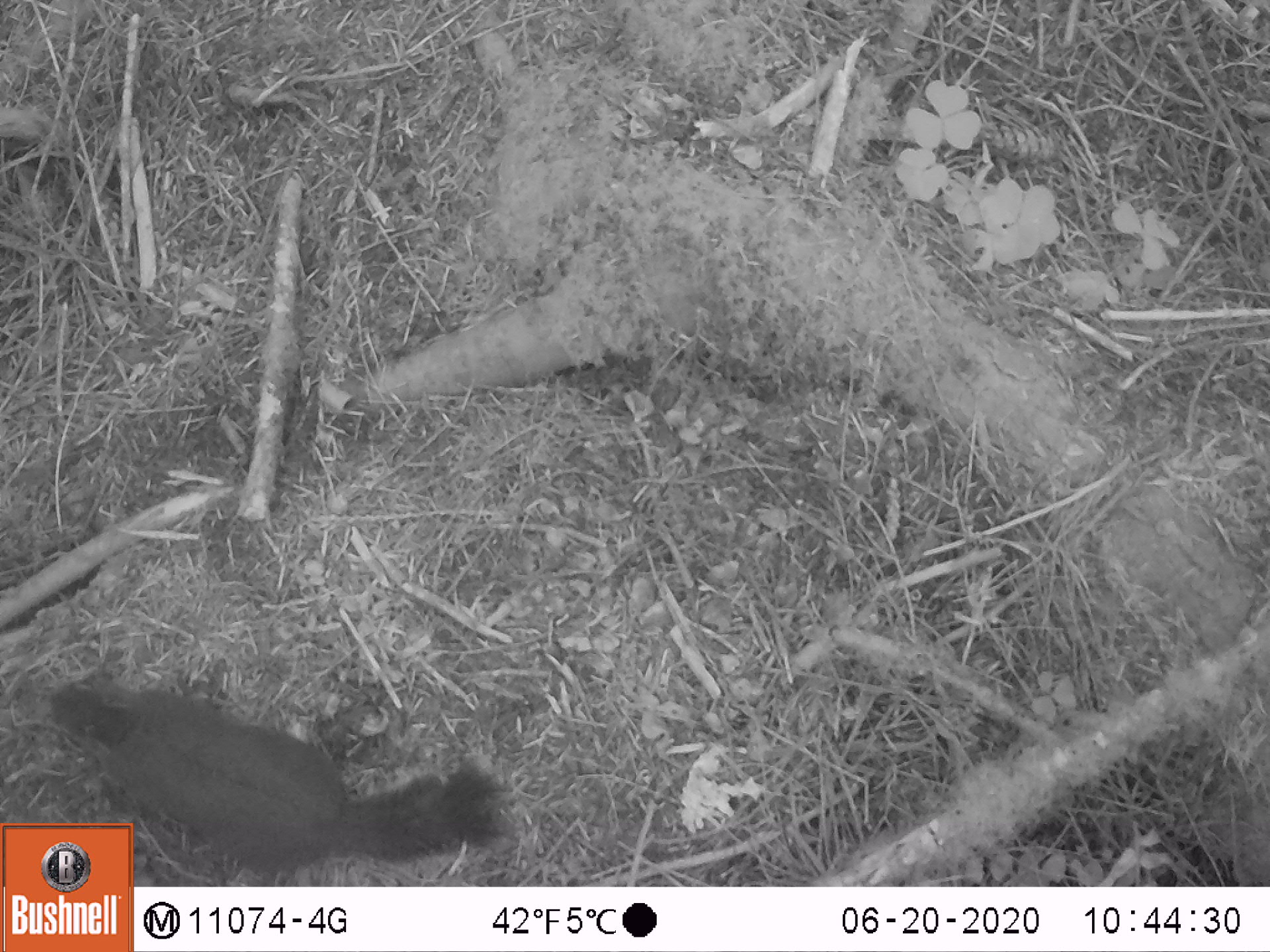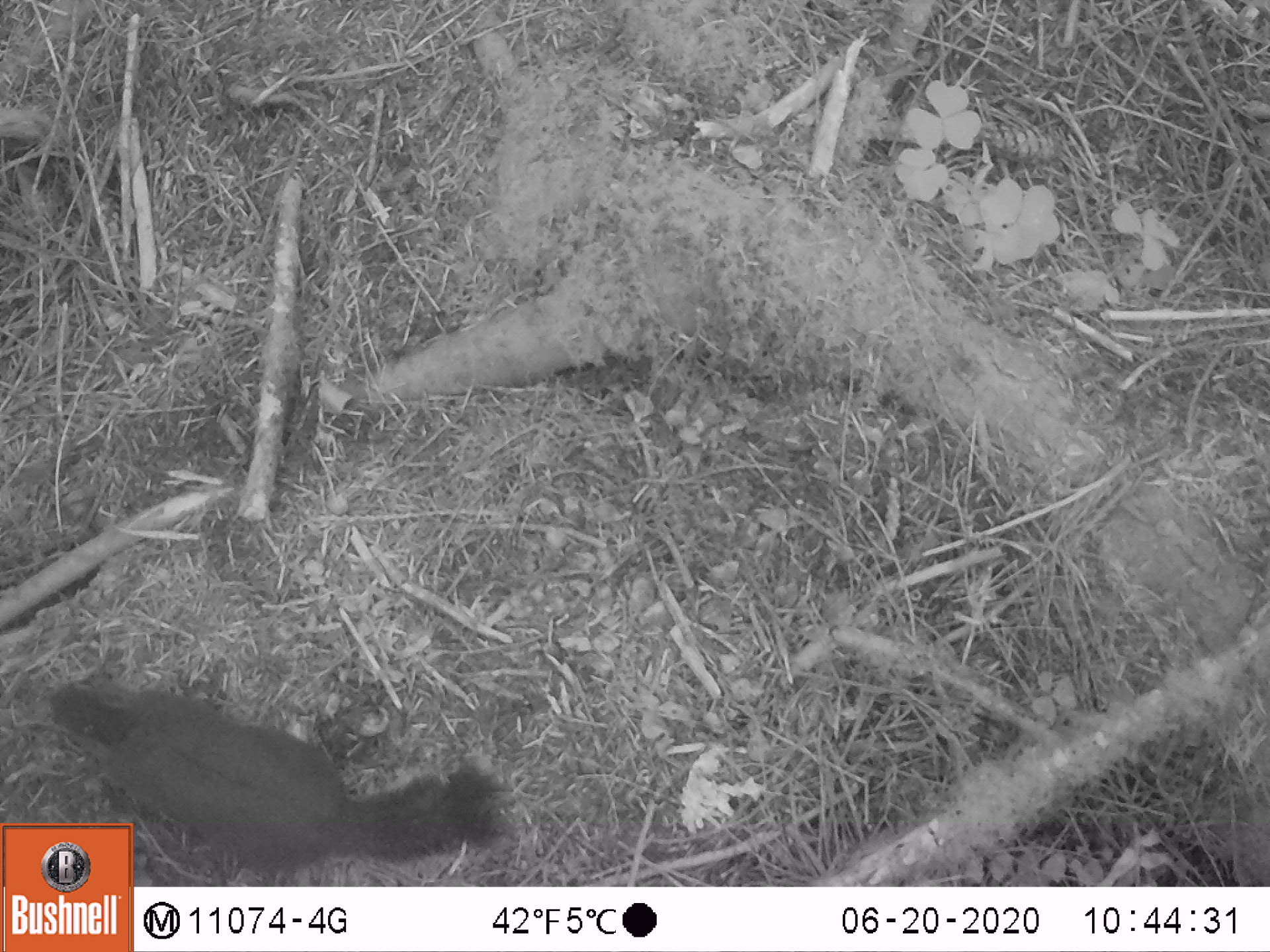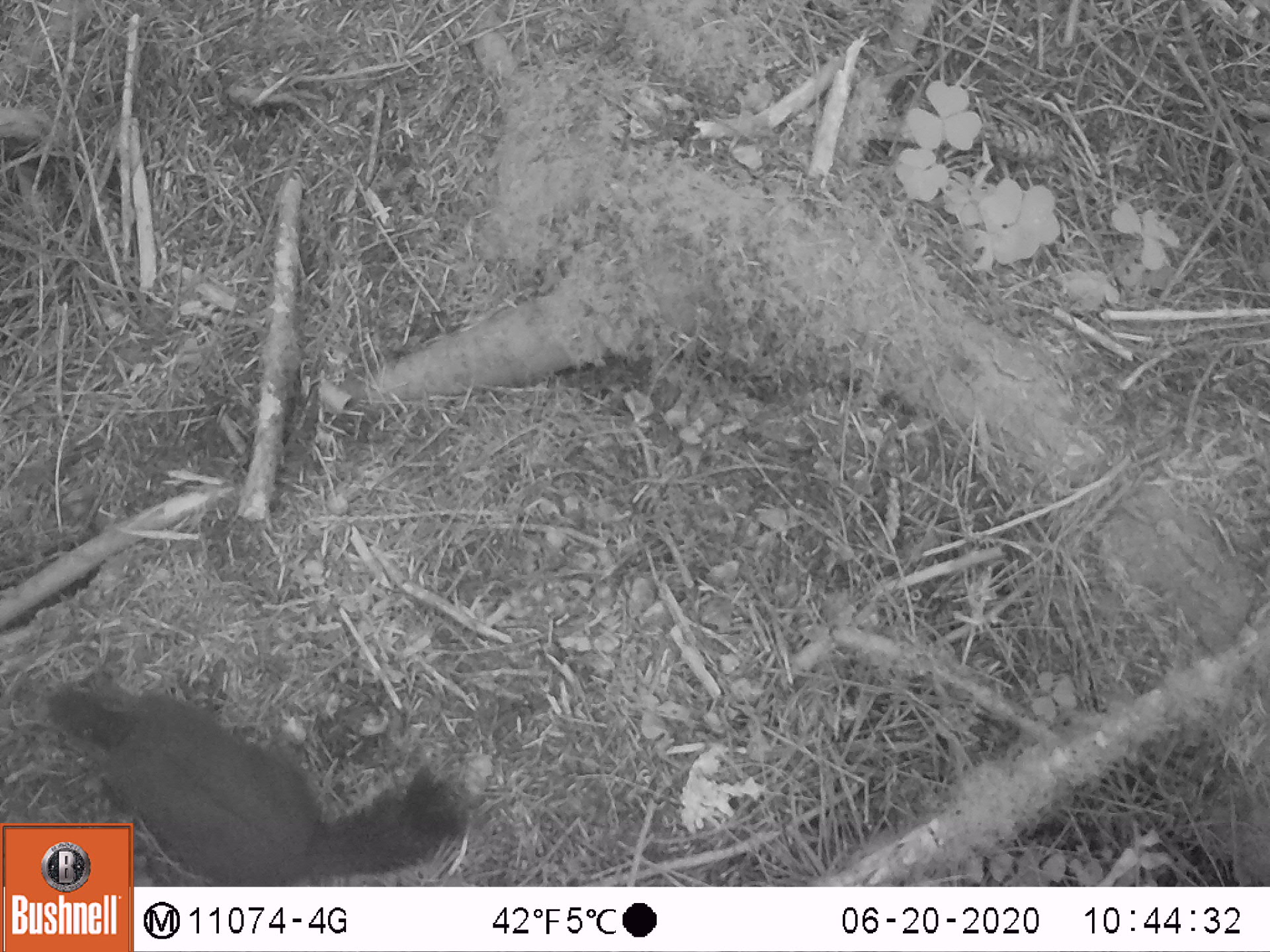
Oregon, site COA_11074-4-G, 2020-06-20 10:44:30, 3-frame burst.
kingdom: Animalia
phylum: Chordata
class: Mammalia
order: Rodentia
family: Sciuridae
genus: Tamiasciurus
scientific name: Tamiasciurus douglasii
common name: douglas squirrel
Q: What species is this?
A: Douglas squirrel (Tamiasciurus douglasii).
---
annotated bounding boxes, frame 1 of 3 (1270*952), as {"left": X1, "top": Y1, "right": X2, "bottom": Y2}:
douglas squirrel: {"left": 48, "top": 677, "right": 496, "bottom": 818}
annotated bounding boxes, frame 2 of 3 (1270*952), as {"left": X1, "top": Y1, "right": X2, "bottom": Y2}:
douglas squirrel: {"left": 41, "top": 677, "right": 491, "bottom": 820}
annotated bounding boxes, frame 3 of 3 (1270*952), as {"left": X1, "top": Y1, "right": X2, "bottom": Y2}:
douglas squirrel: {"left": 44, "top": 682, "right": 451, "bottom": 818}